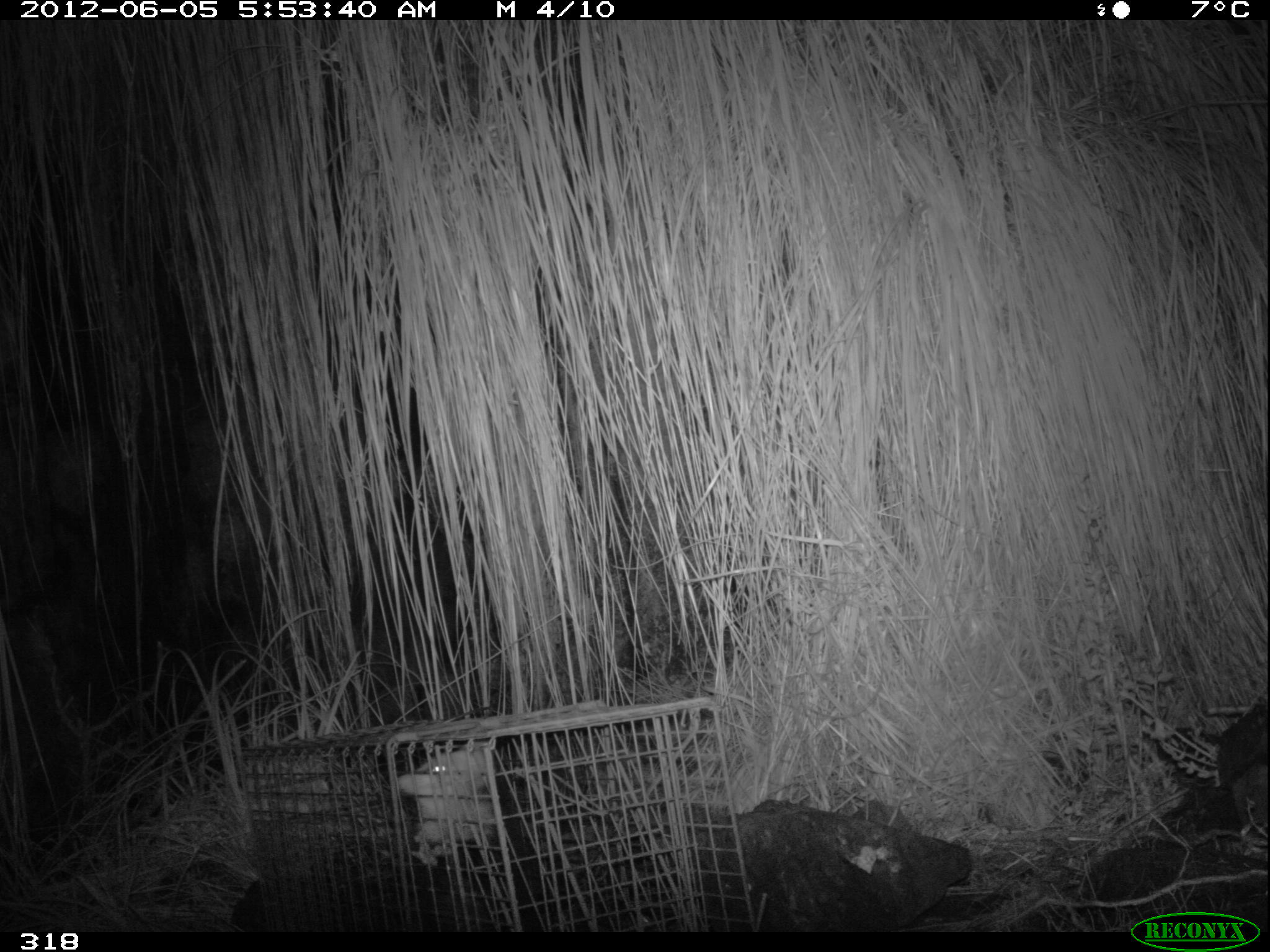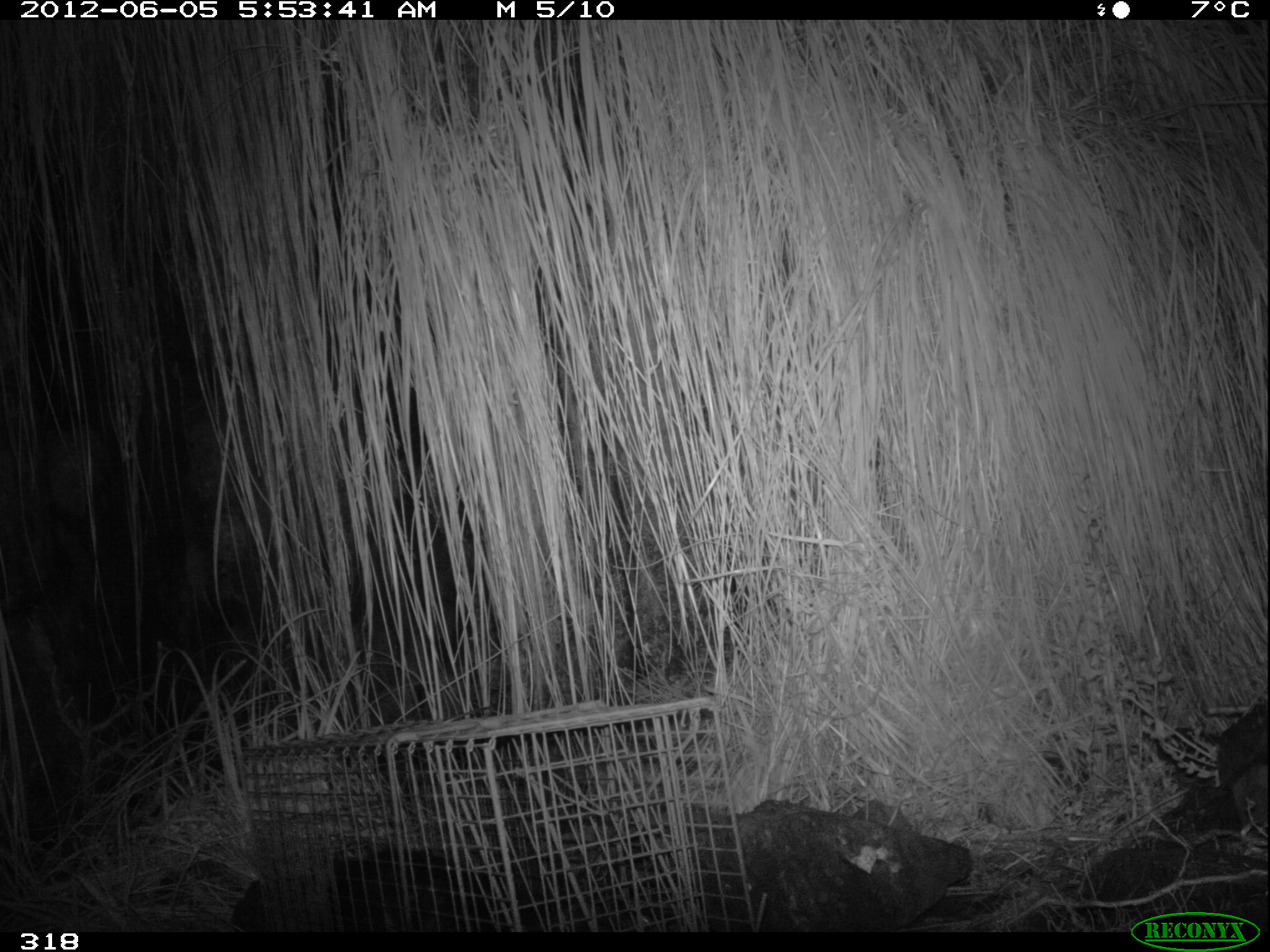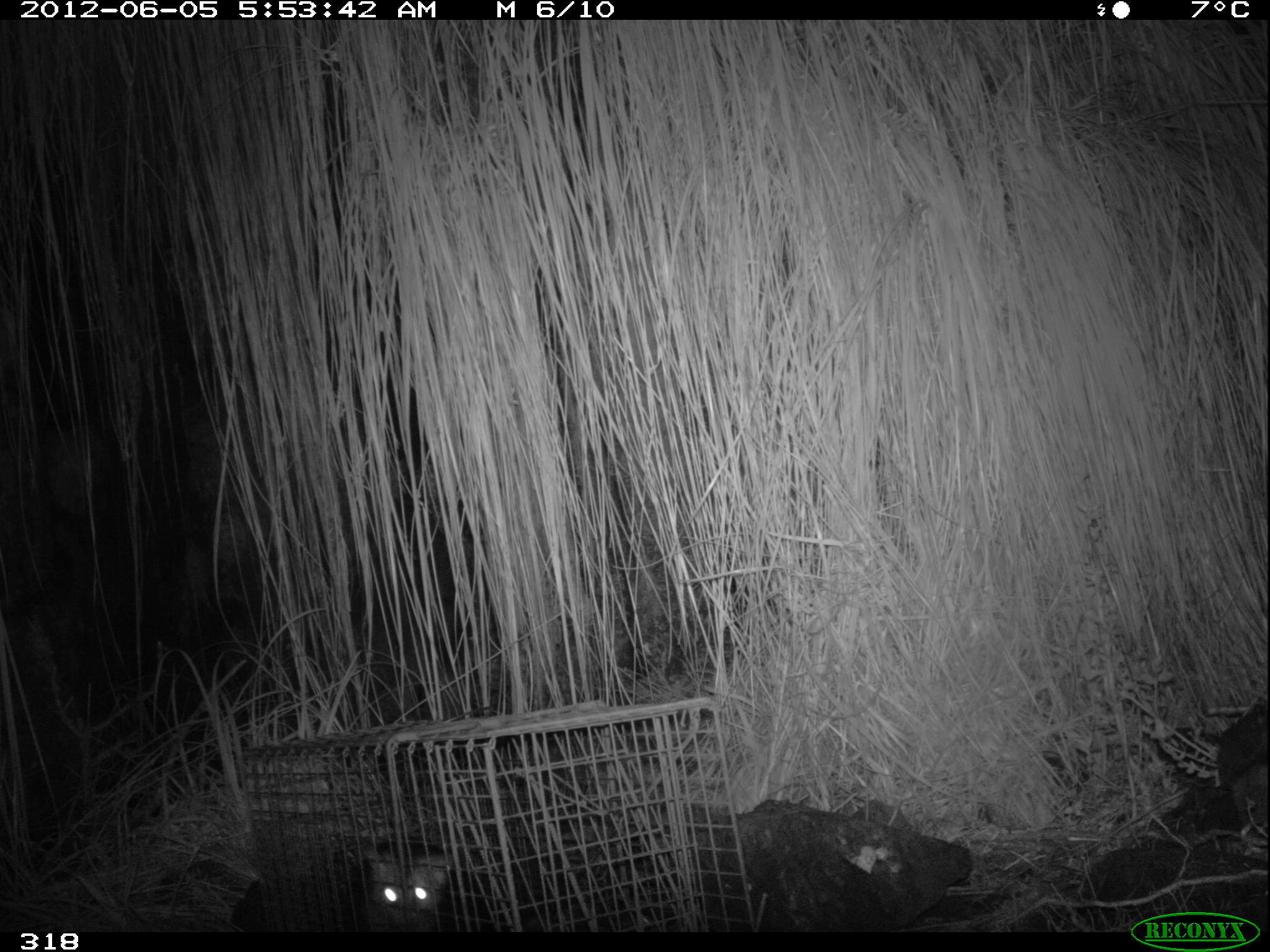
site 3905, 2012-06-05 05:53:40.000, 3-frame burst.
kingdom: Animalia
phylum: Chordata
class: Mammalia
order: Didelphimorphia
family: Didelphidae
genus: Didelphis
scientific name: Didelphis pernigra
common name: andean white-eared opossum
Didelphis pernigra (andean white-eared opossum).